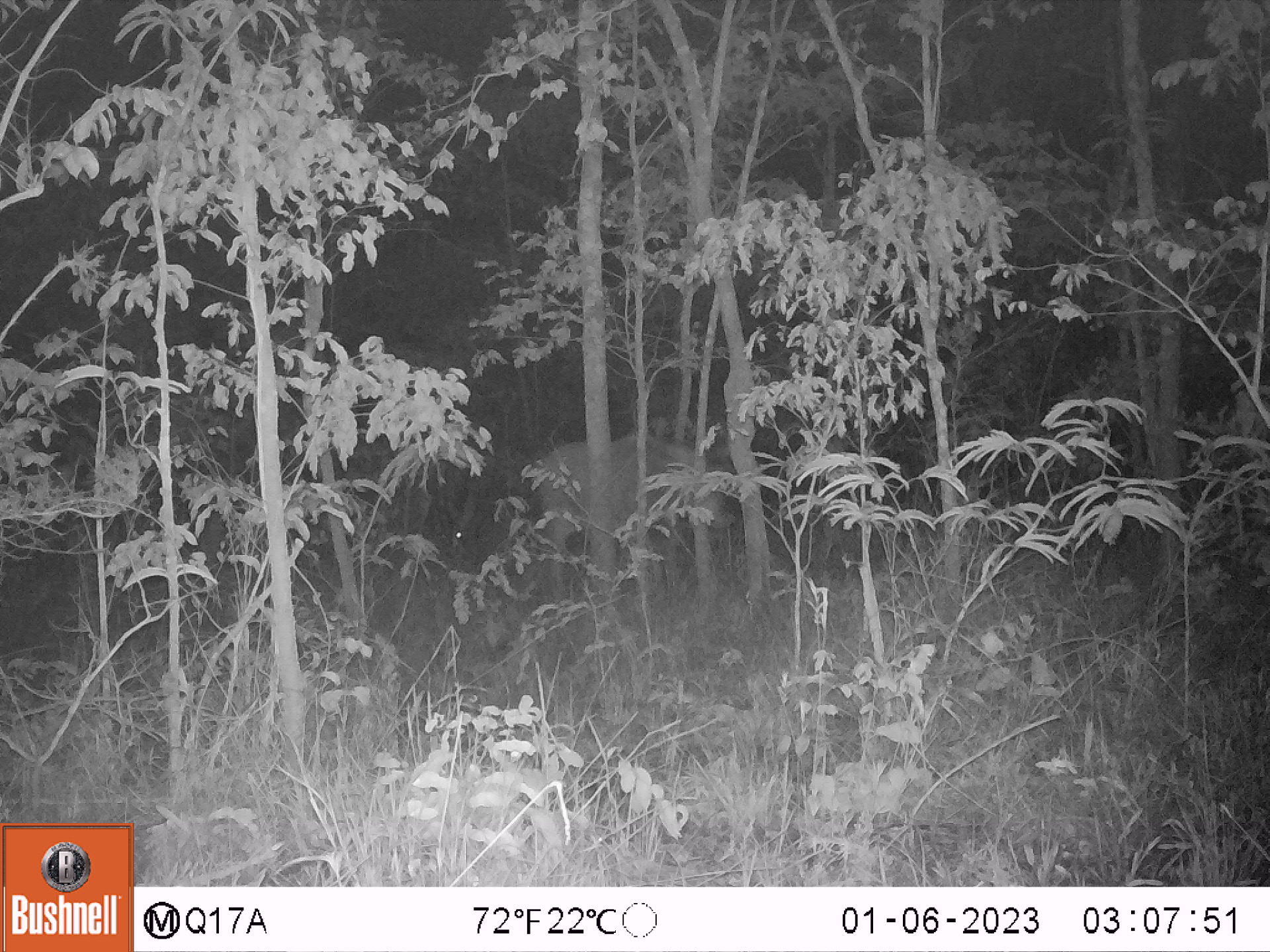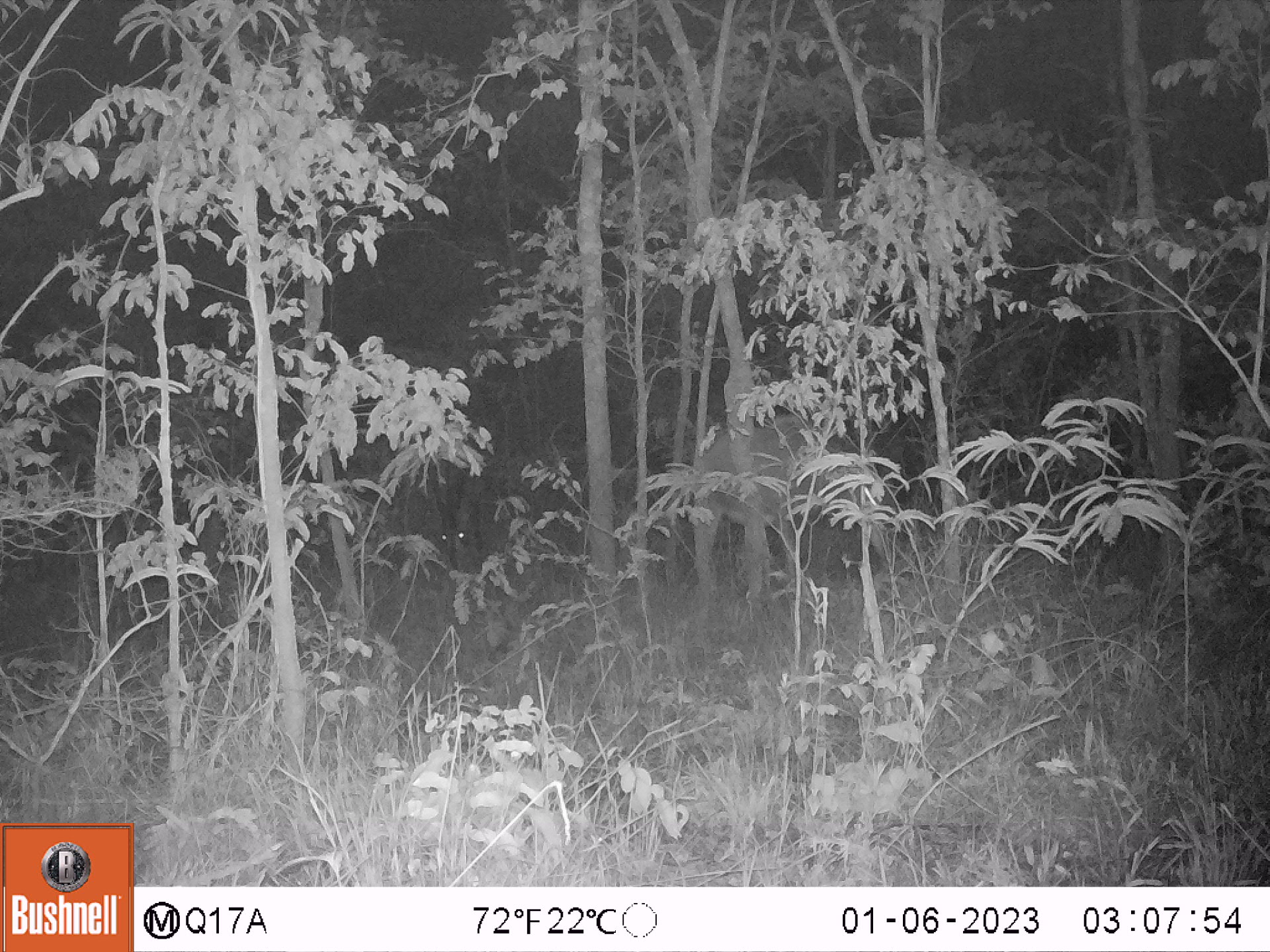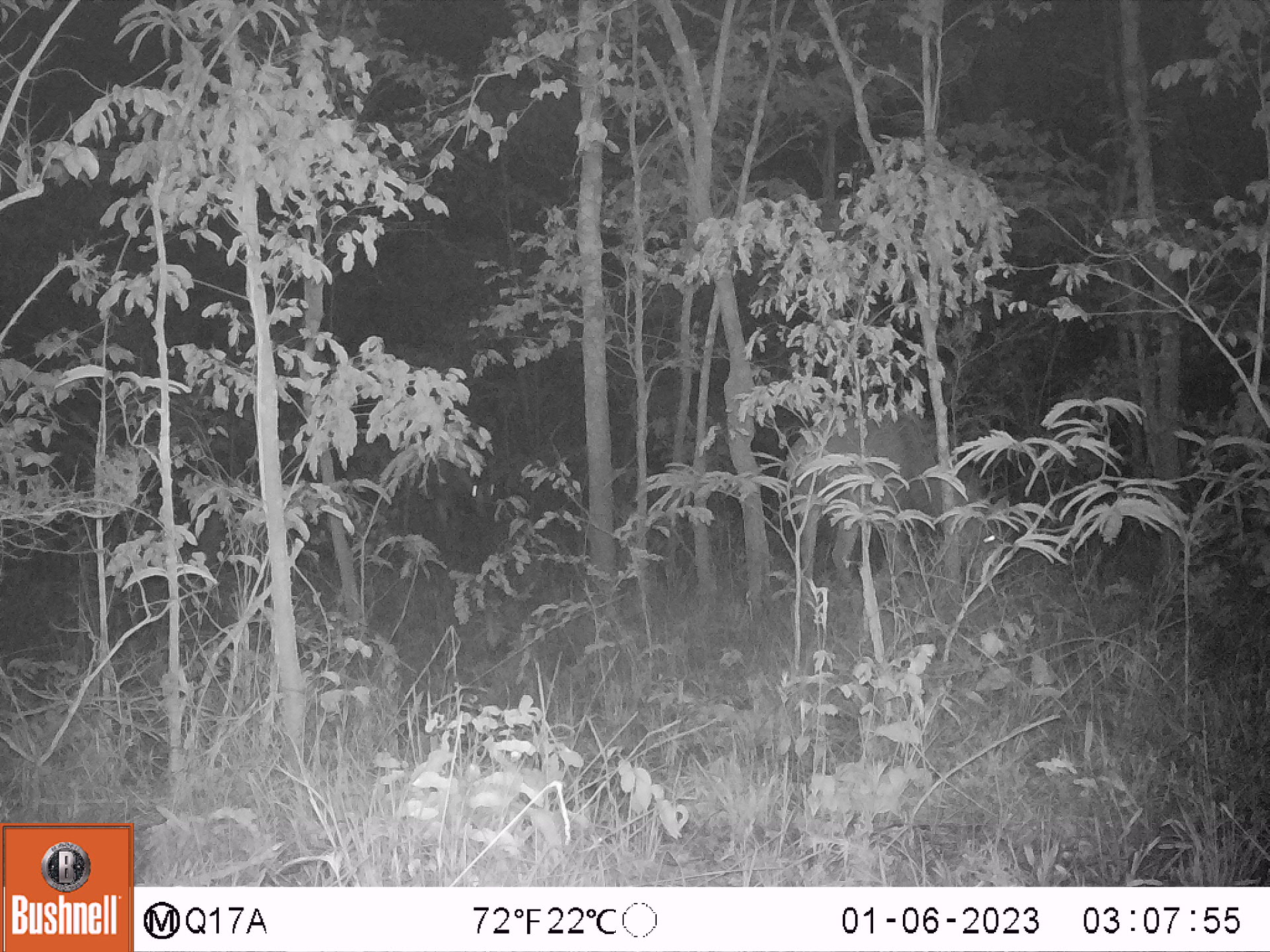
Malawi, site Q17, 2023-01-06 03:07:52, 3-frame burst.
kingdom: Animalia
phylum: Chordata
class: Mammalia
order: Artiodactyla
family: Bovidae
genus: Hippotragus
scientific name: Hippotragus niger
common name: sable antelope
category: sable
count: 2